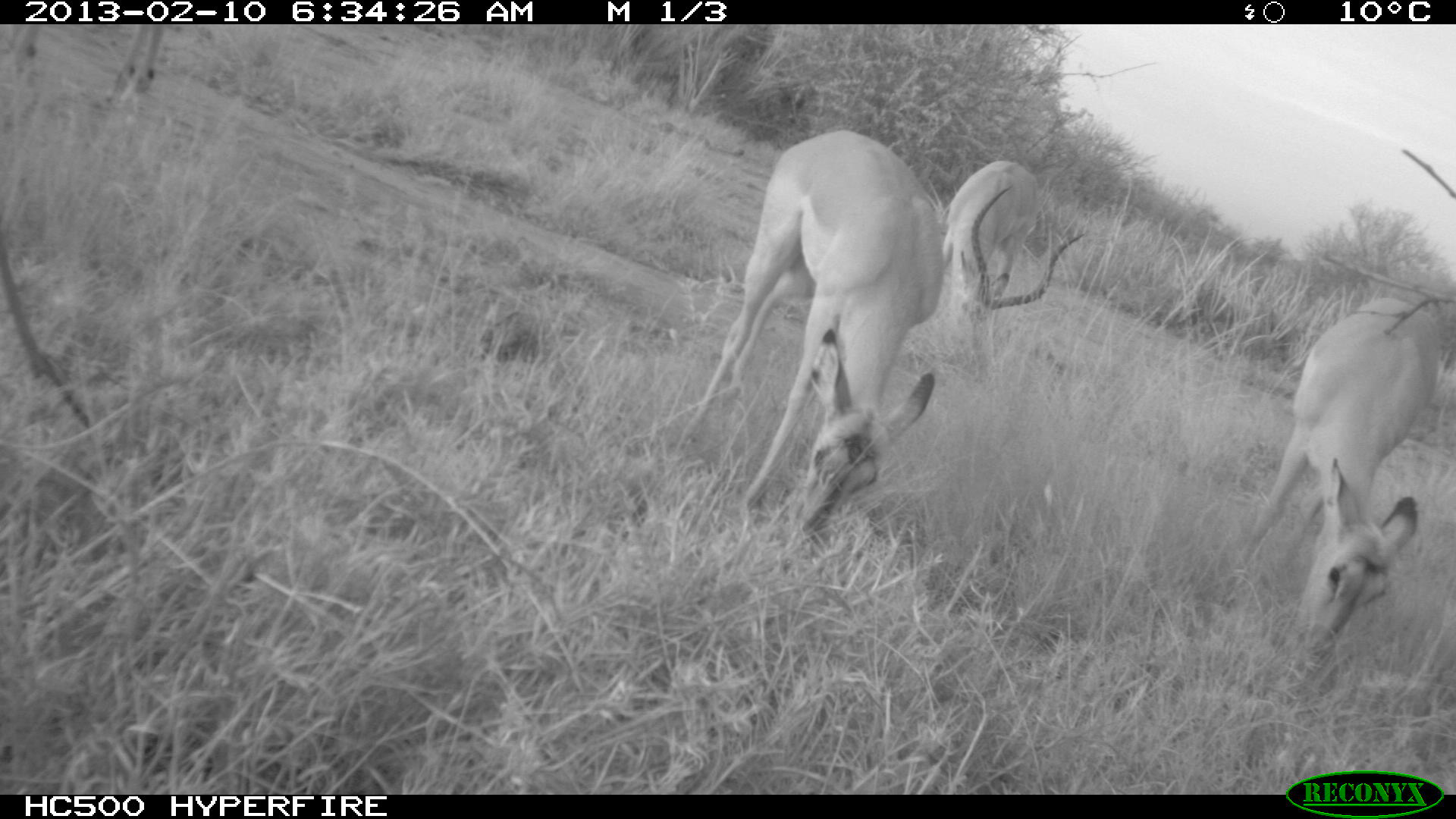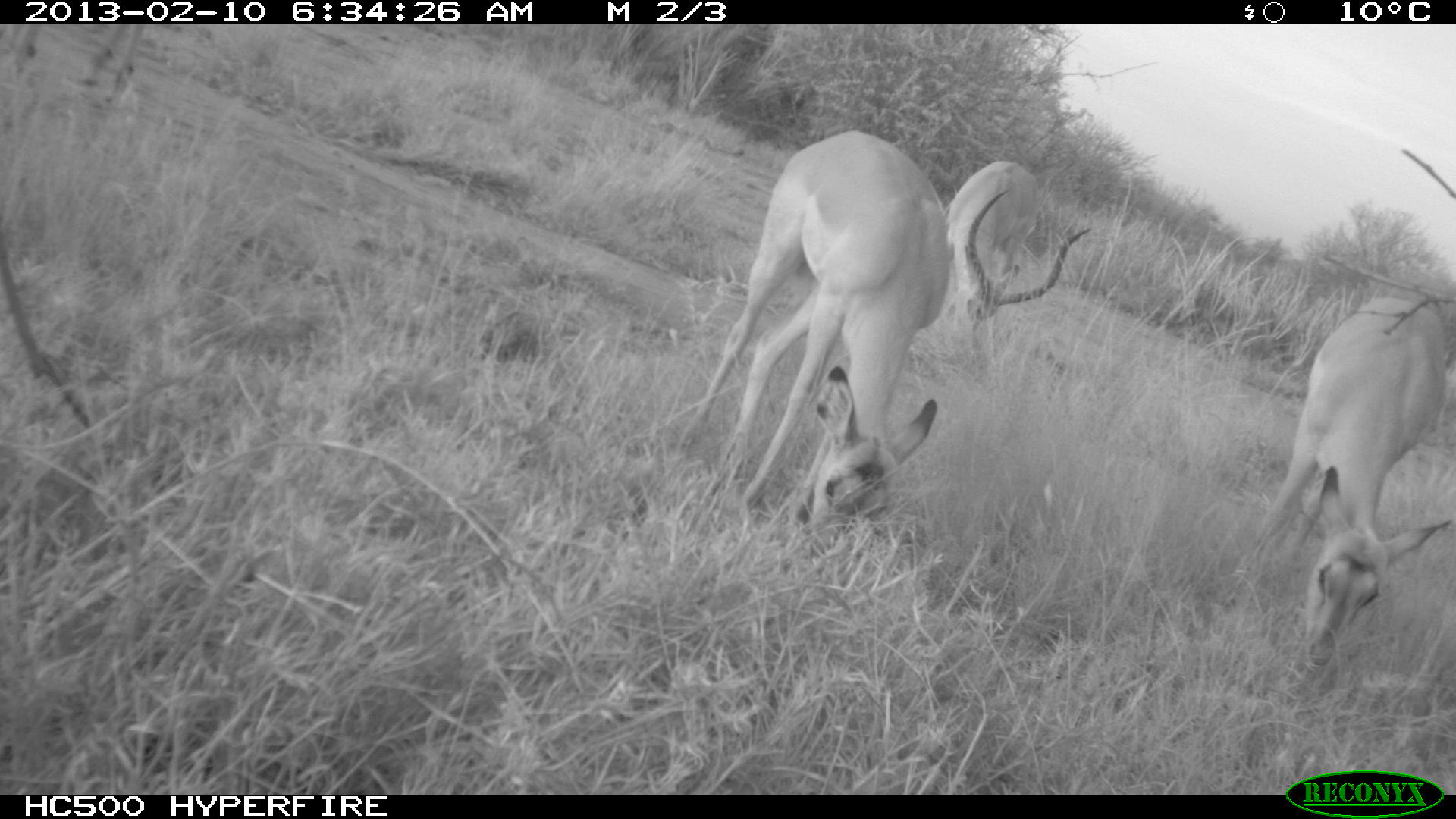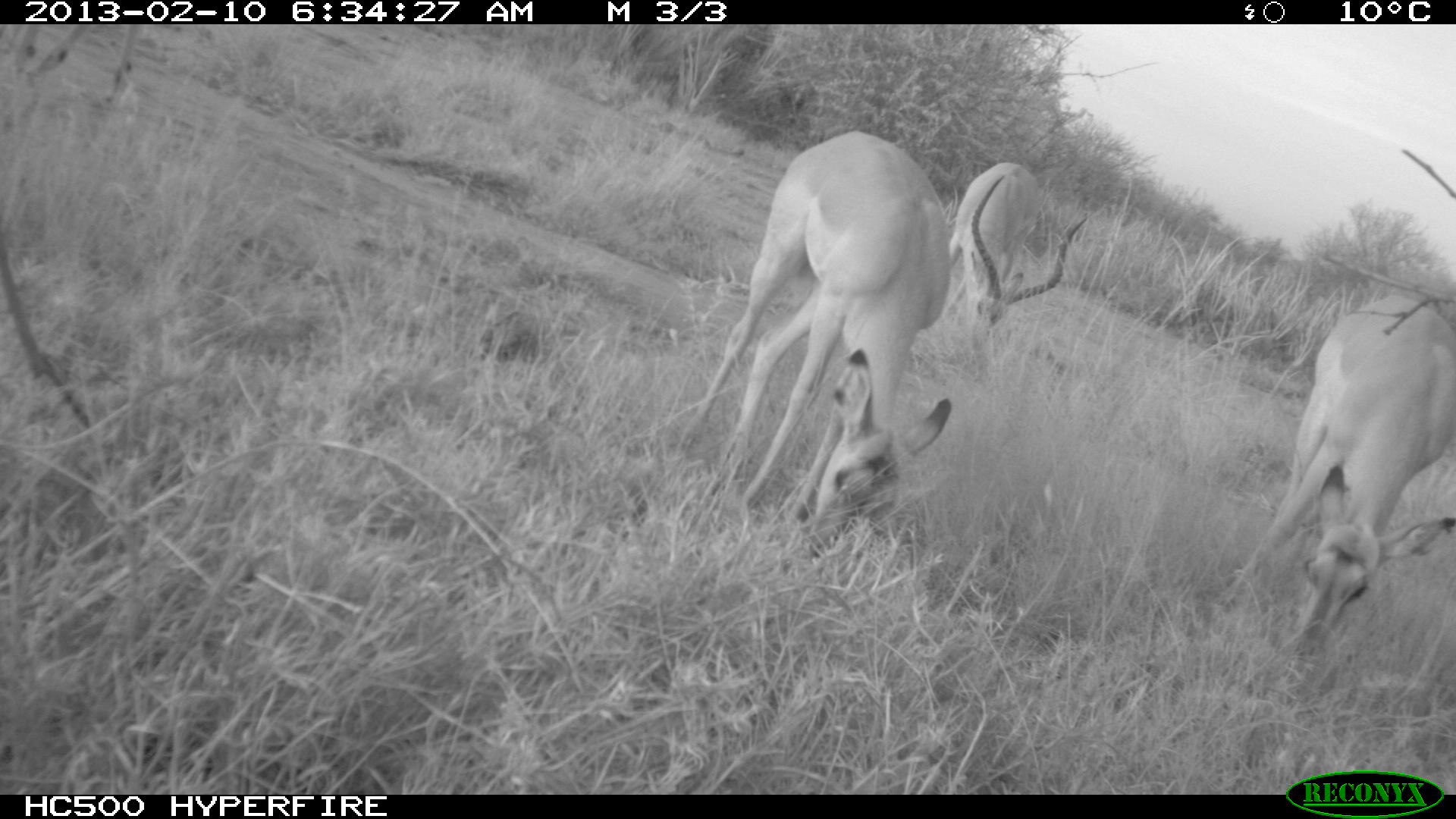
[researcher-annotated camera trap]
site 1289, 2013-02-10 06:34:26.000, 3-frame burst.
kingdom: Animalia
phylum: Chordata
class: Mammalia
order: Artiodactyla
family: Bovidae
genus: Aepyceros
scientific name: Aepyceros melampus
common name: impala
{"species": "Aepyceros melampus (impala)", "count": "4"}